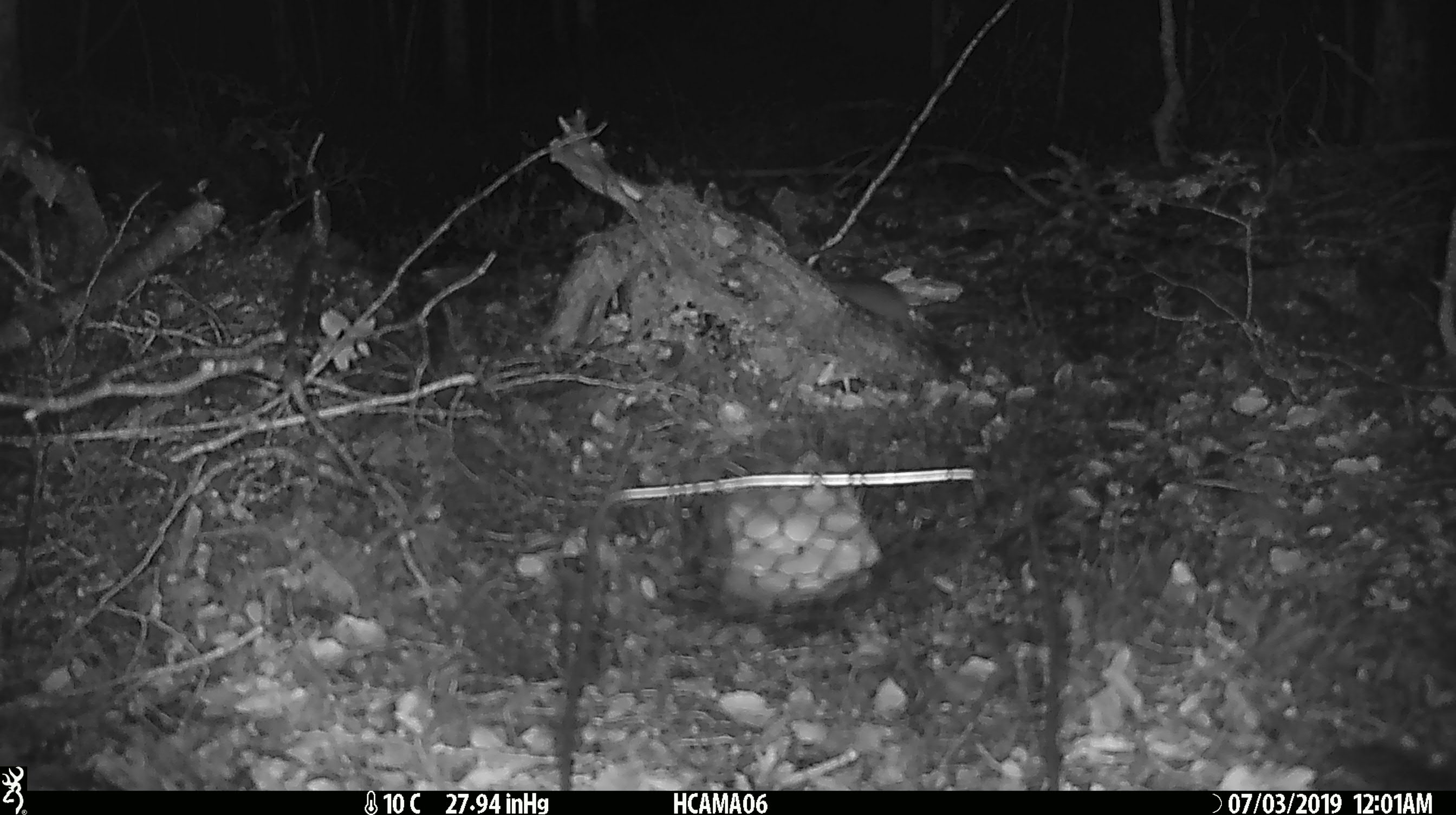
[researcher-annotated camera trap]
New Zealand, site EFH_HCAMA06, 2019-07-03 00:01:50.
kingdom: Animalia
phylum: Chordata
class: Mammalia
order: Rodentia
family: Muridae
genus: Mus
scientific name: Mus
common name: mouse